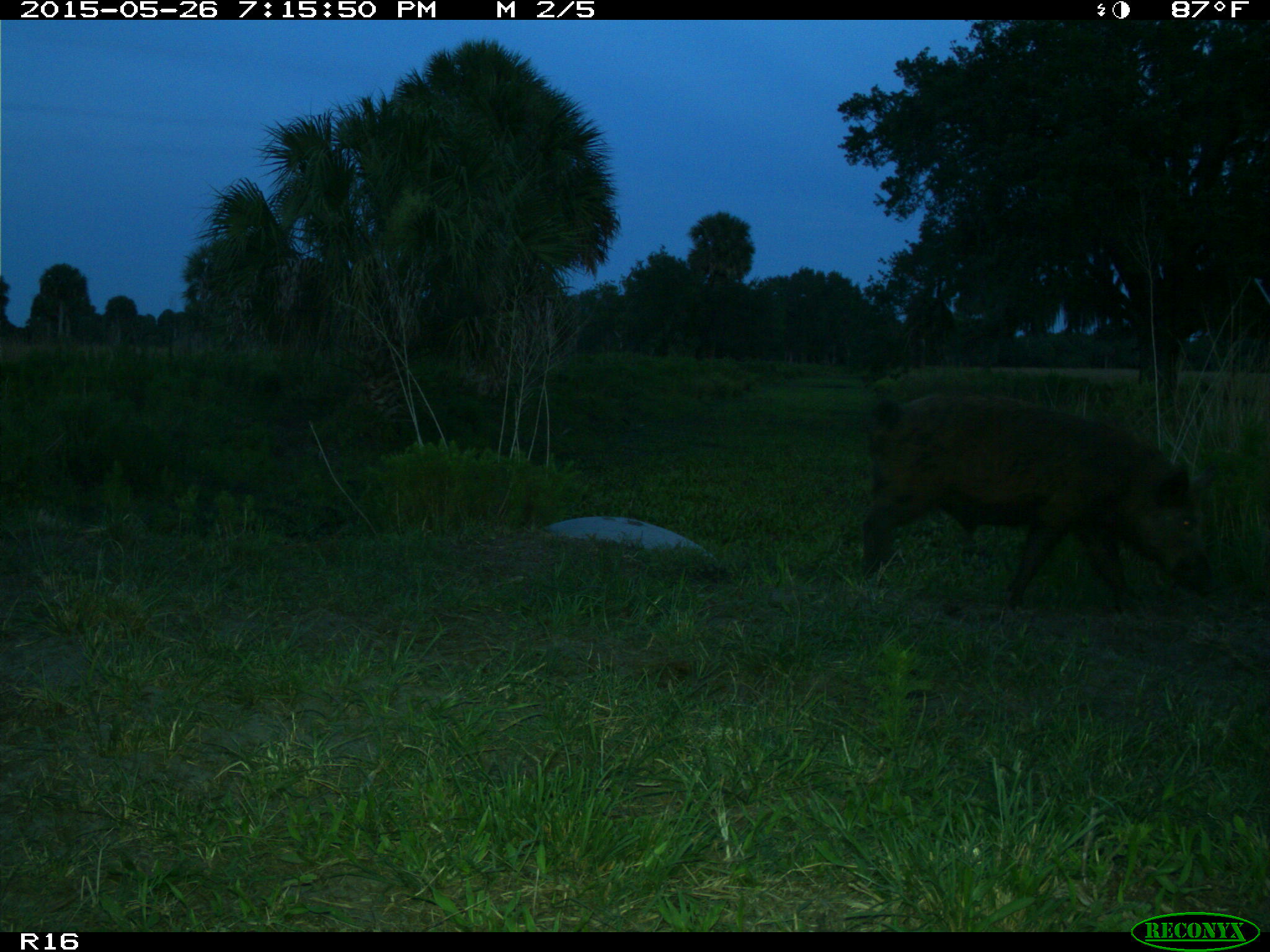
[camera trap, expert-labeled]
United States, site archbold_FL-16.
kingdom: Animalia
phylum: Chordata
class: Mammalia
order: Artiodactyla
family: Suidae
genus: Sus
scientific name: Sus scrofa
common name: wild boar